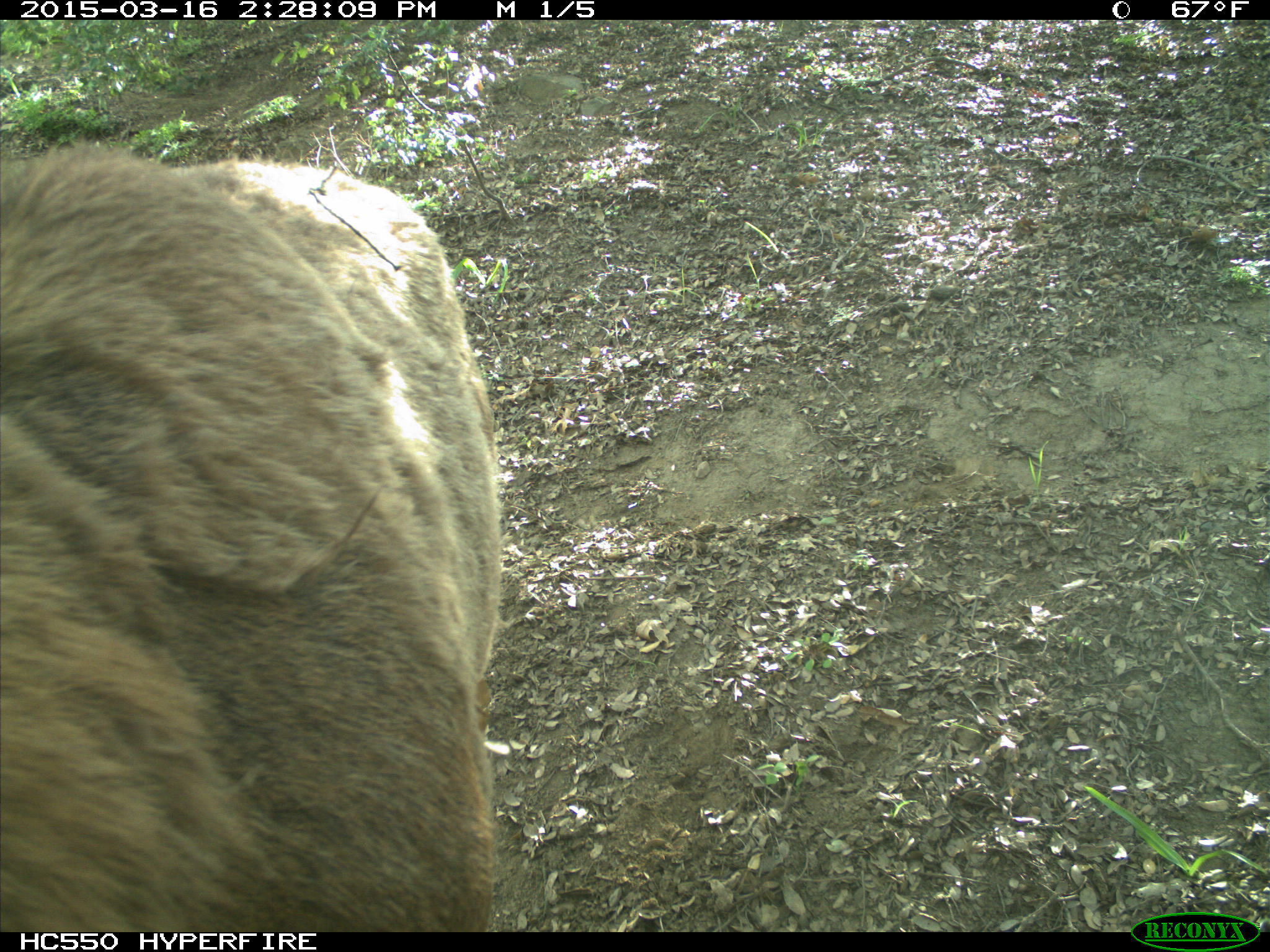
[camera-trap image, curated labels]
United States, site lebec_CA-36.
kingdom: Animalia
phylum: Chordata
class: Mammalia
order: Artiodactyla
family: Cervidae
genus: Cervus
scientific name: Cervus canadensis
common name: elk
Cervus canadensis (elk).